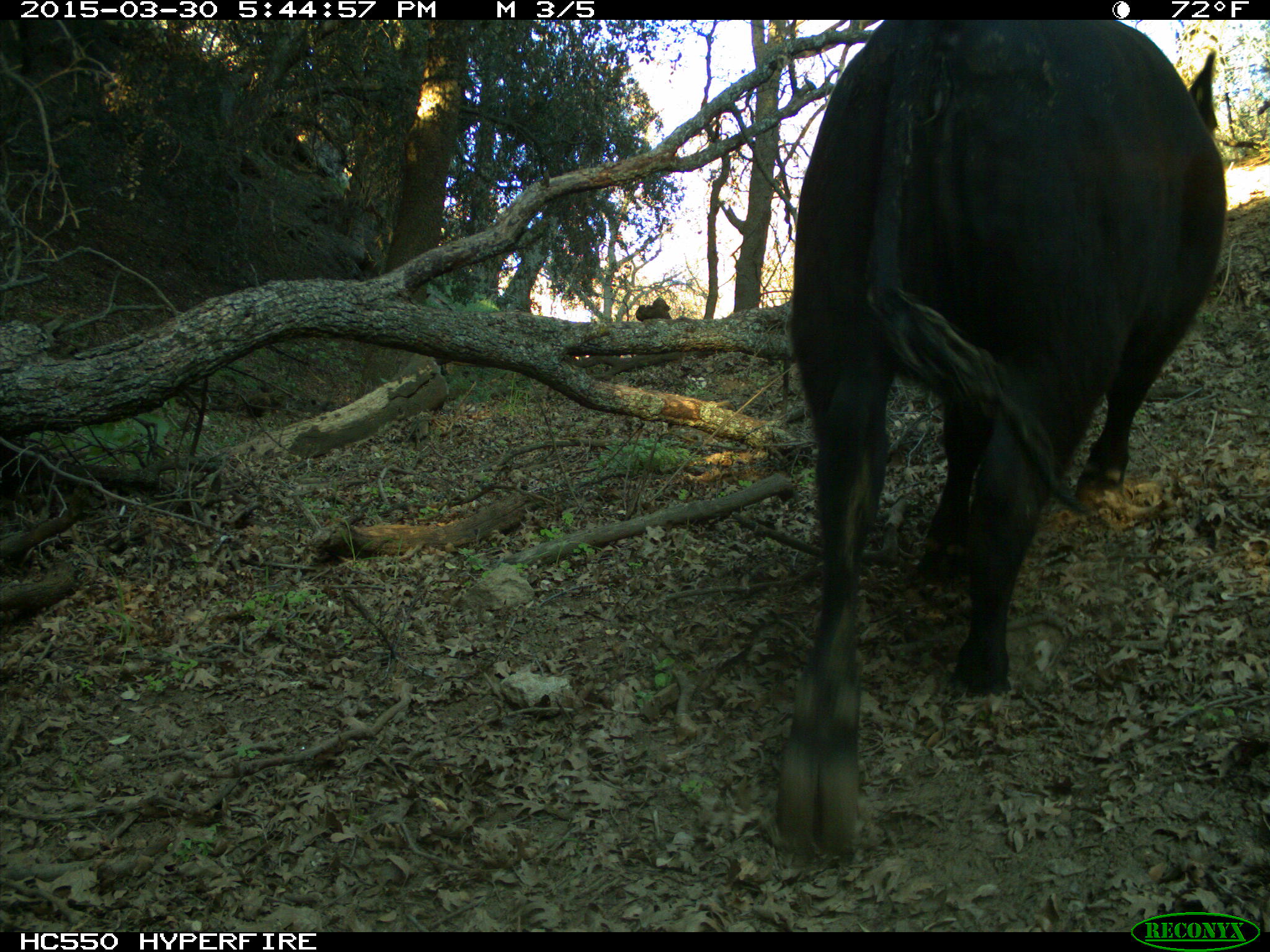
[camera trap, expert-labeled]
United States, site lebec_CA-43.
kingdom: Animalia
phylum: Chordata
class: Mammalia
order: Artiodactyla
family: Bovidae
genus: Bos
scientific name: Bos taurus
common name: domestic cow